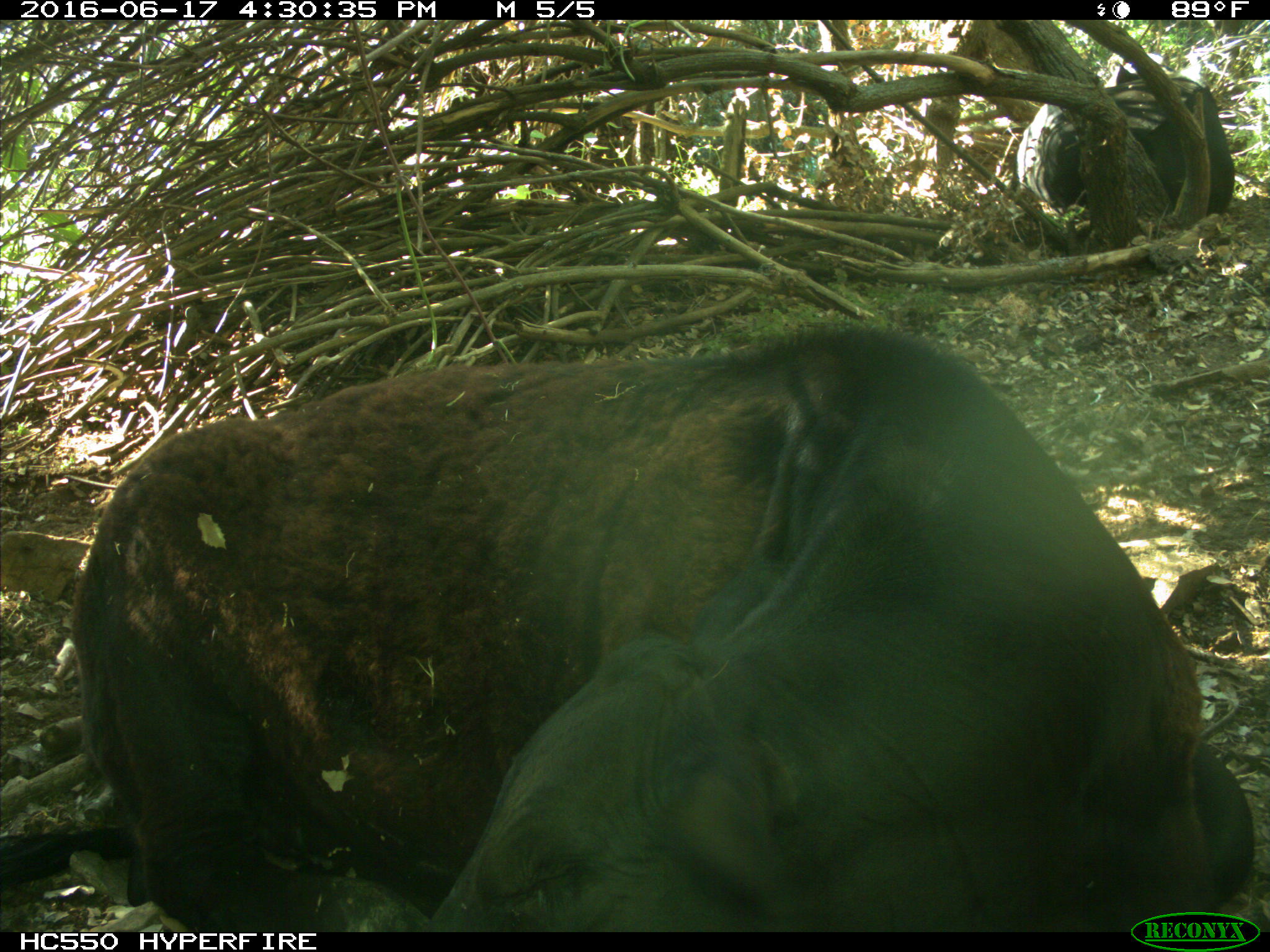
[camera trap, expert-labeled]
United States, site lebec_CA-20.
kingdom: Animalia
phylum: Chordata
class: Mammalia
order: Artiodactyla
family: Bovidae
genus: Bos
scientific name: Bos taurus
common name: domestic cow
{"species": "Bos taurus (domestic cow)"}